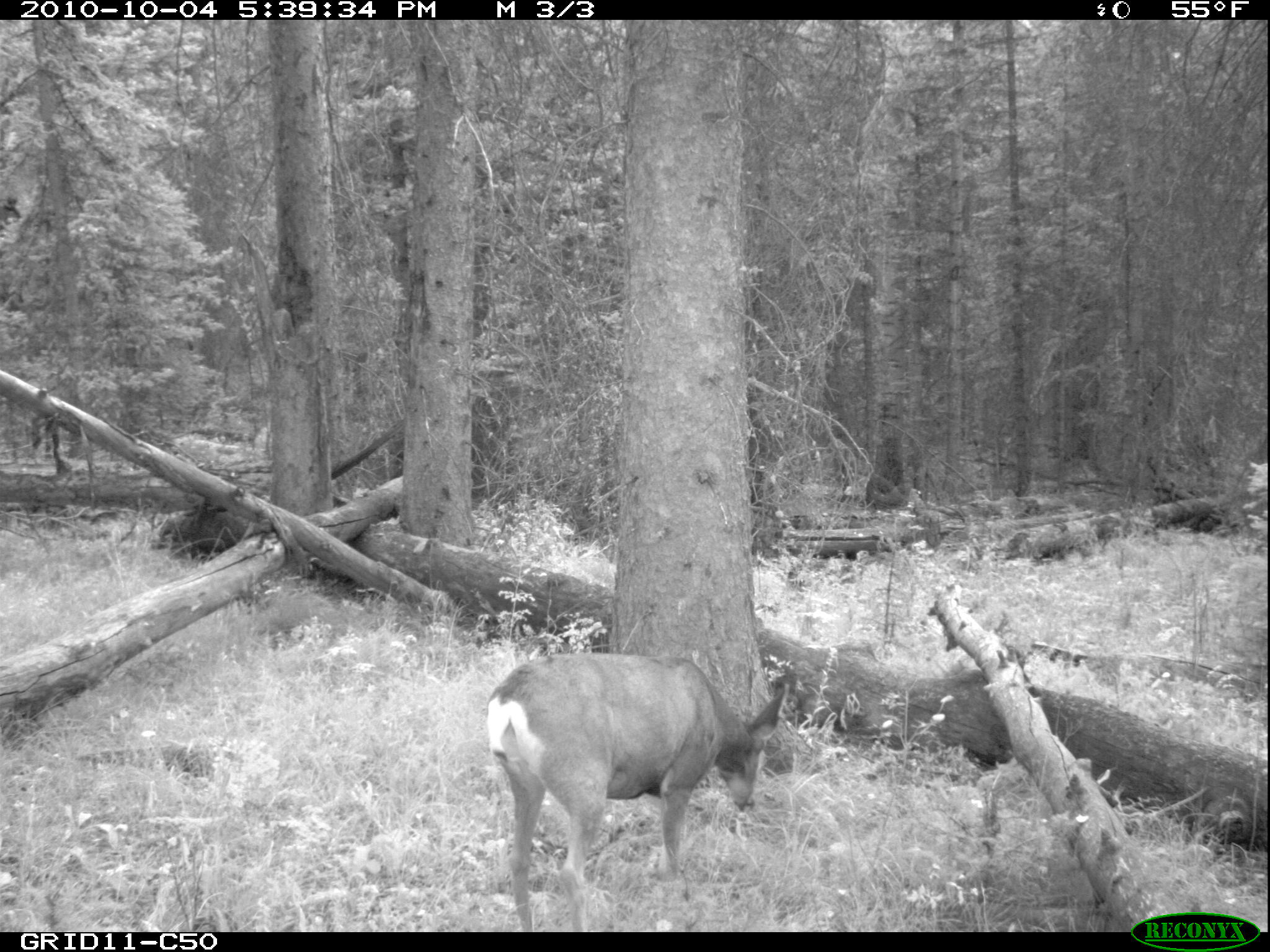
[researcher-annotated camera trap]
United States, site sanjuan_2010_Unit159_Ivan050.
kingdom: Animalia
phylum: Chordata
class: Mammalia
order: Artiodactyla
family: Cervidae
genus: Odocoileus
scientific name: Odocoileus hemionus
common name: mule deer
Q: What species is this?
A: Odocoileus hemionus (mule deer).